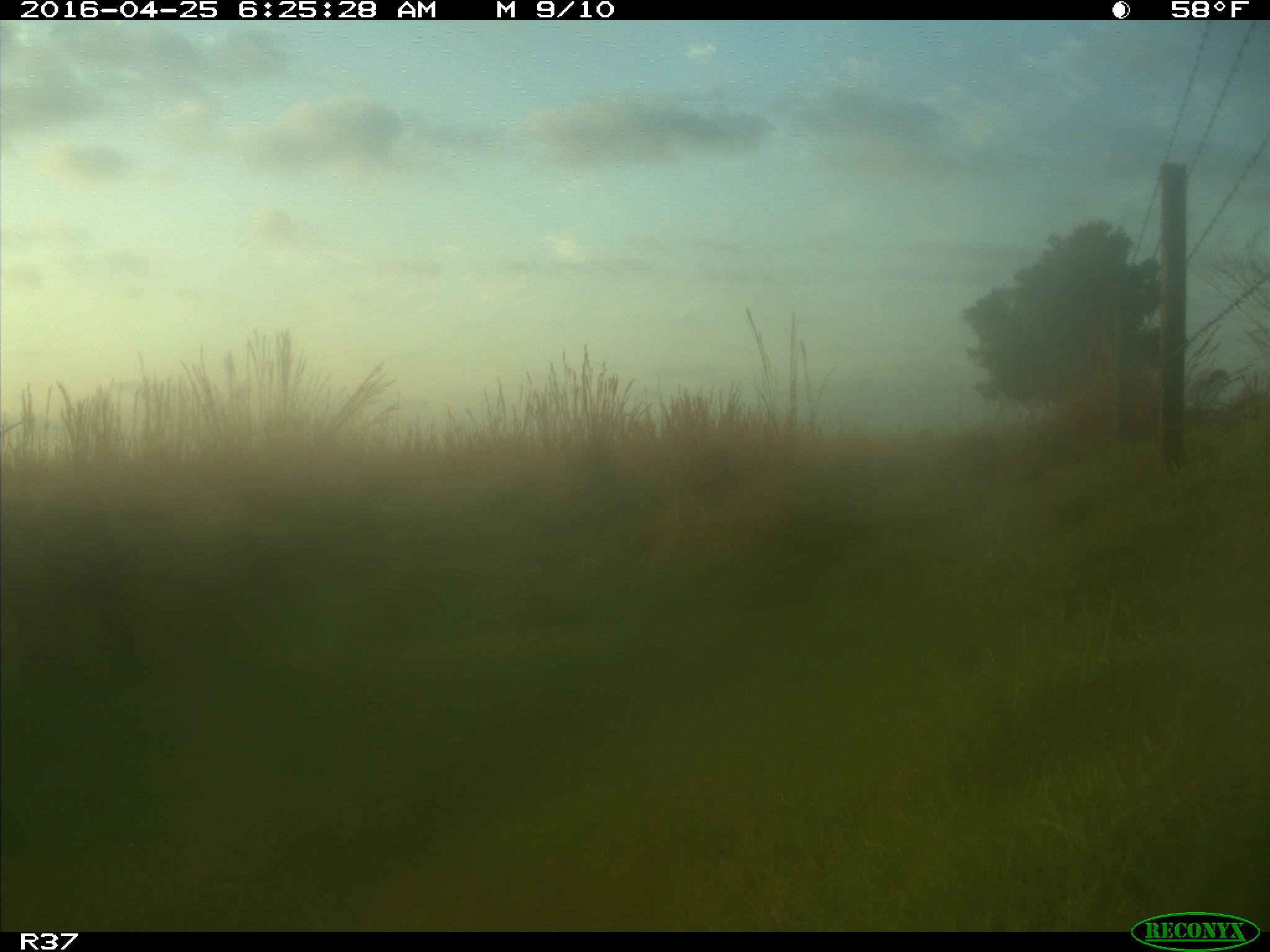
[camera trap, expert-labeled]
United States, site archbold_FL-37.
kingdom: Animalia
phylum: Chordata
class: Mammalia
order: Artiodactyla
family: Suidae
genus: Sus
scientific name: Sus scrofa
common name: wild boar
Sus scrofa (wild boar).